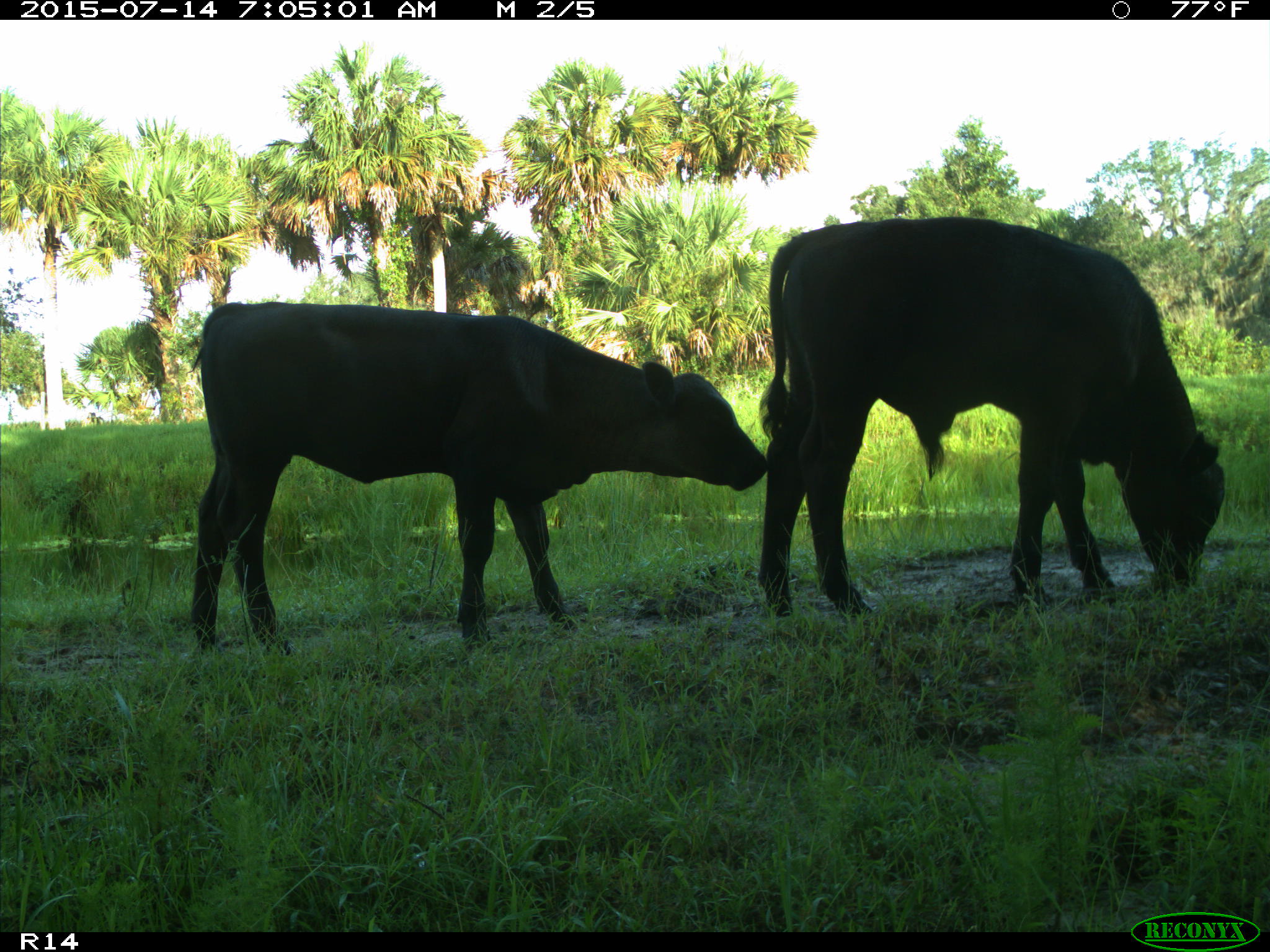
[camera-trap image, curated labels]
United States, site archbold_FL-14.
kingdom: Animalia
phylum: Chordata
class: Mammalia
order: Artiodactyla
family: Bovidae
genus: Bos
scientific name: Bos taurus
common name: domestic cow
Bos taurus (domestic cow).